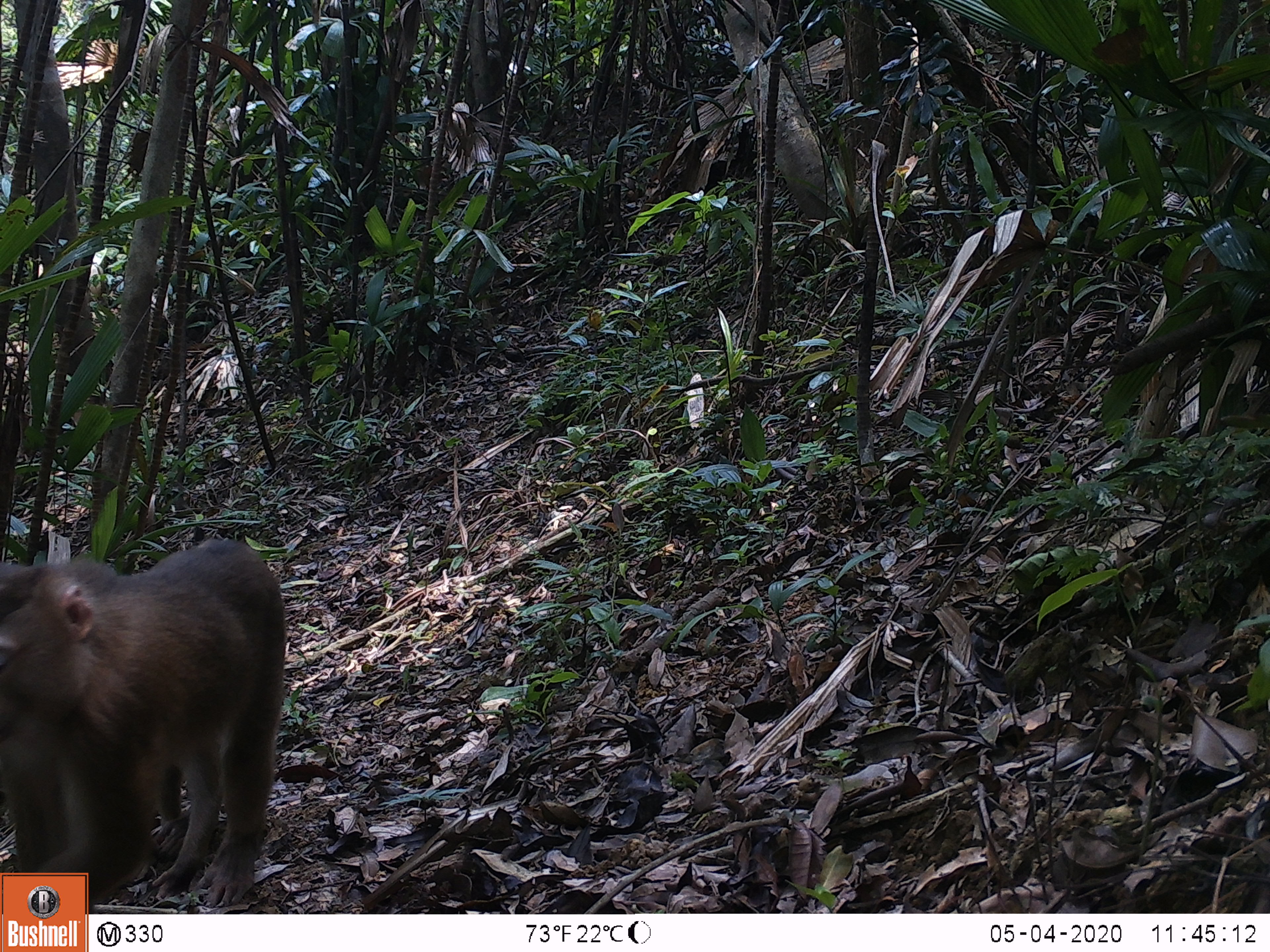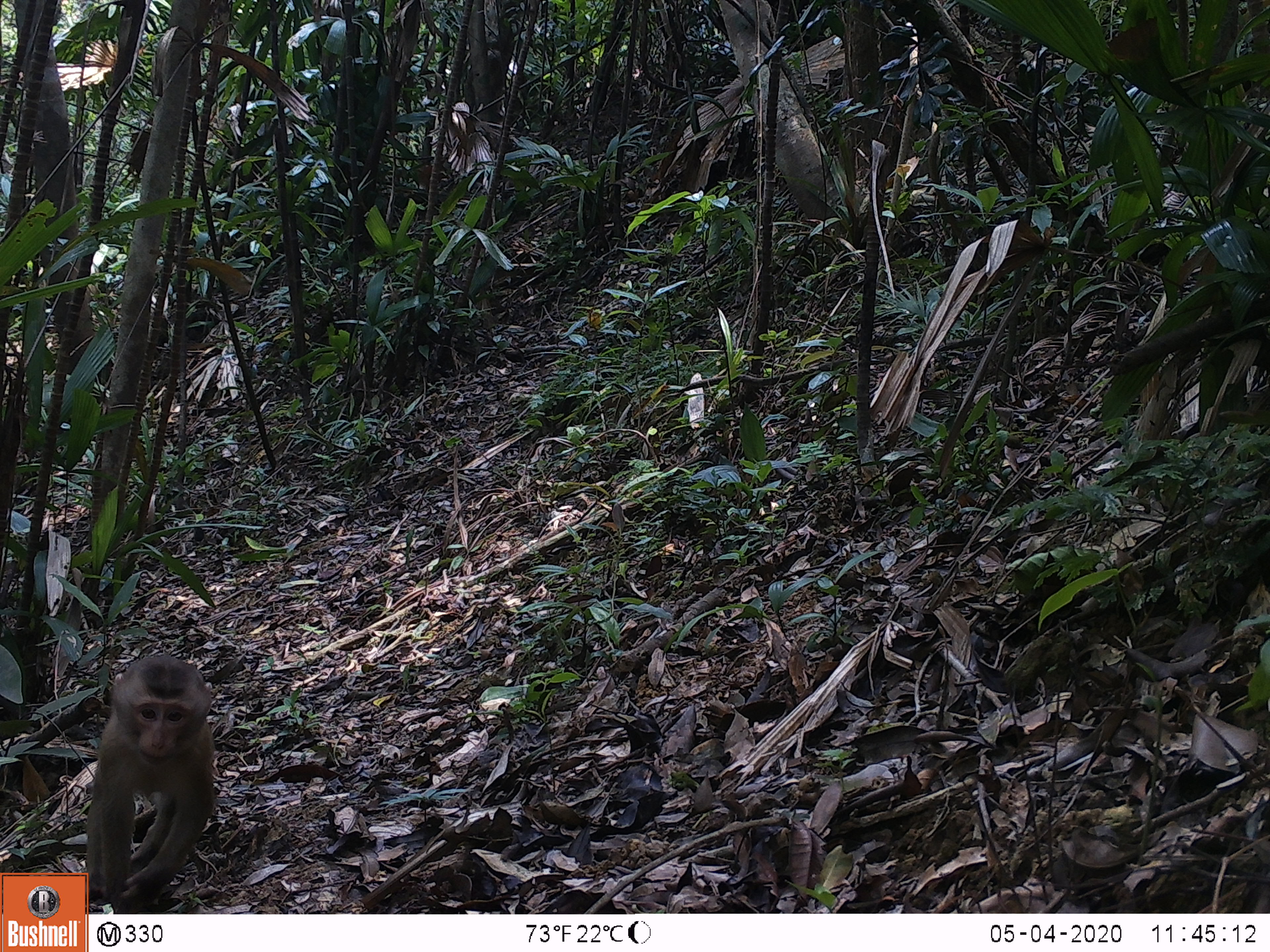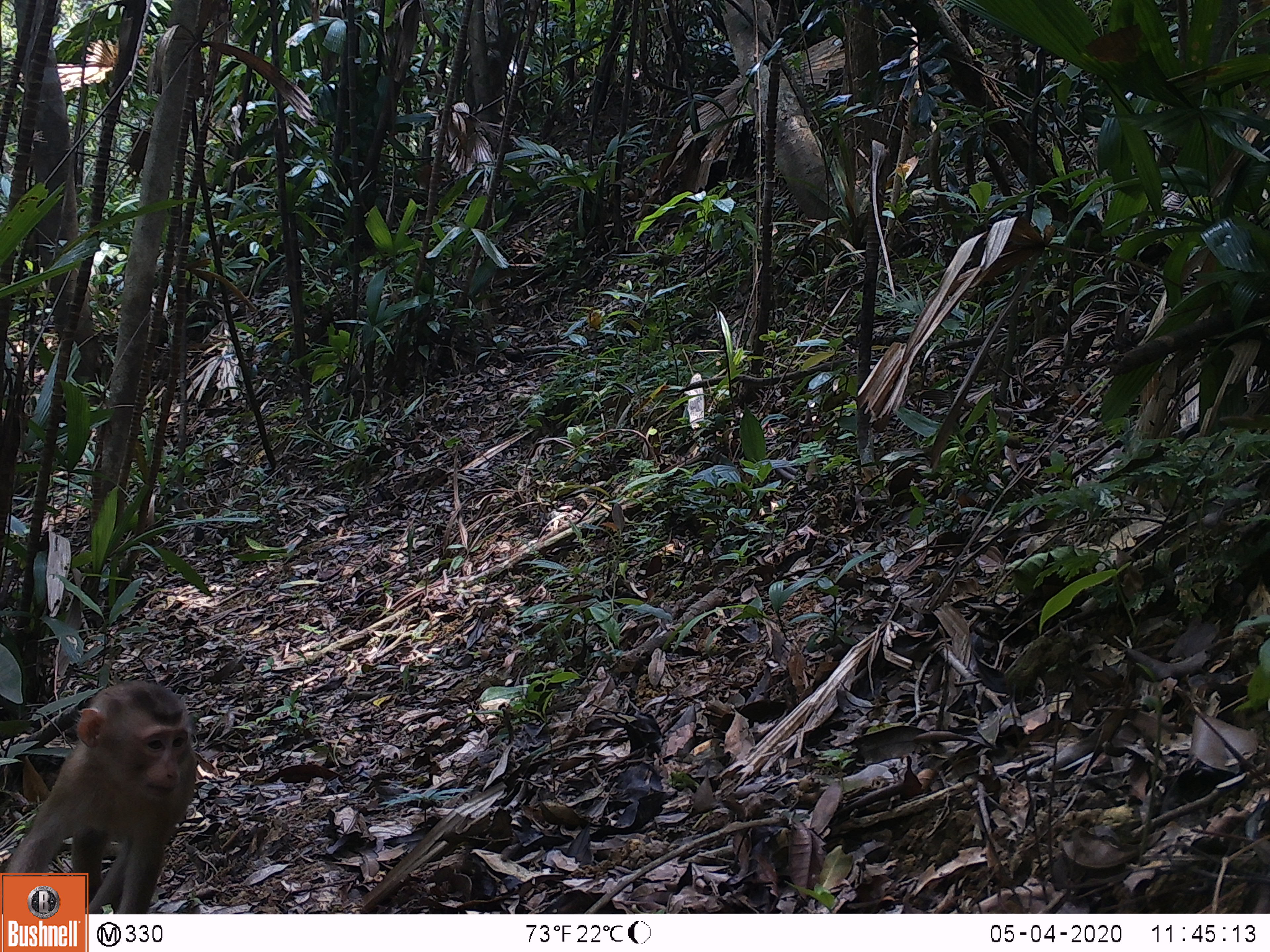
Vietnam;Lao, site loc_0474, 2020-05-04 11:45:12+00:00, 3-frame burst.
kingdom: Animalia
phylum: Chordata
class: Mammalia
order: Primates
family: Cercopithecidae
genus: Macaca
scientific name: Macaca nemestrina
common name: pig-tailed macaque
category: pig tailed macaque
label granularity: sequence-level